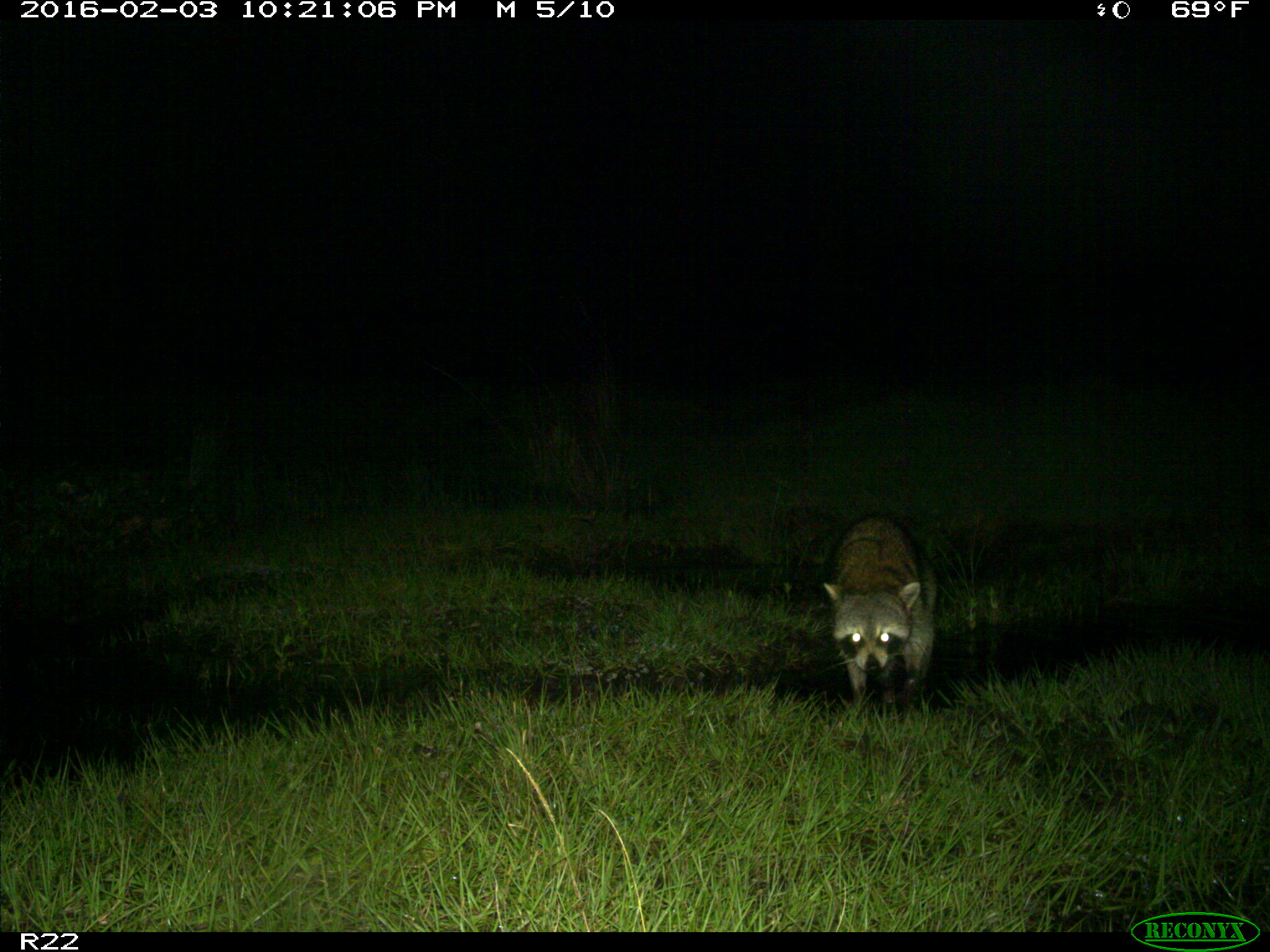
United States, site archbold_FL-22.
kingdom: Animalia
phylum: Chordata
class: Mammalia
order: Carnivora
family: Procyonidae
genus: Procyon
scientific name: Procyon lotor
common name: common raccoon